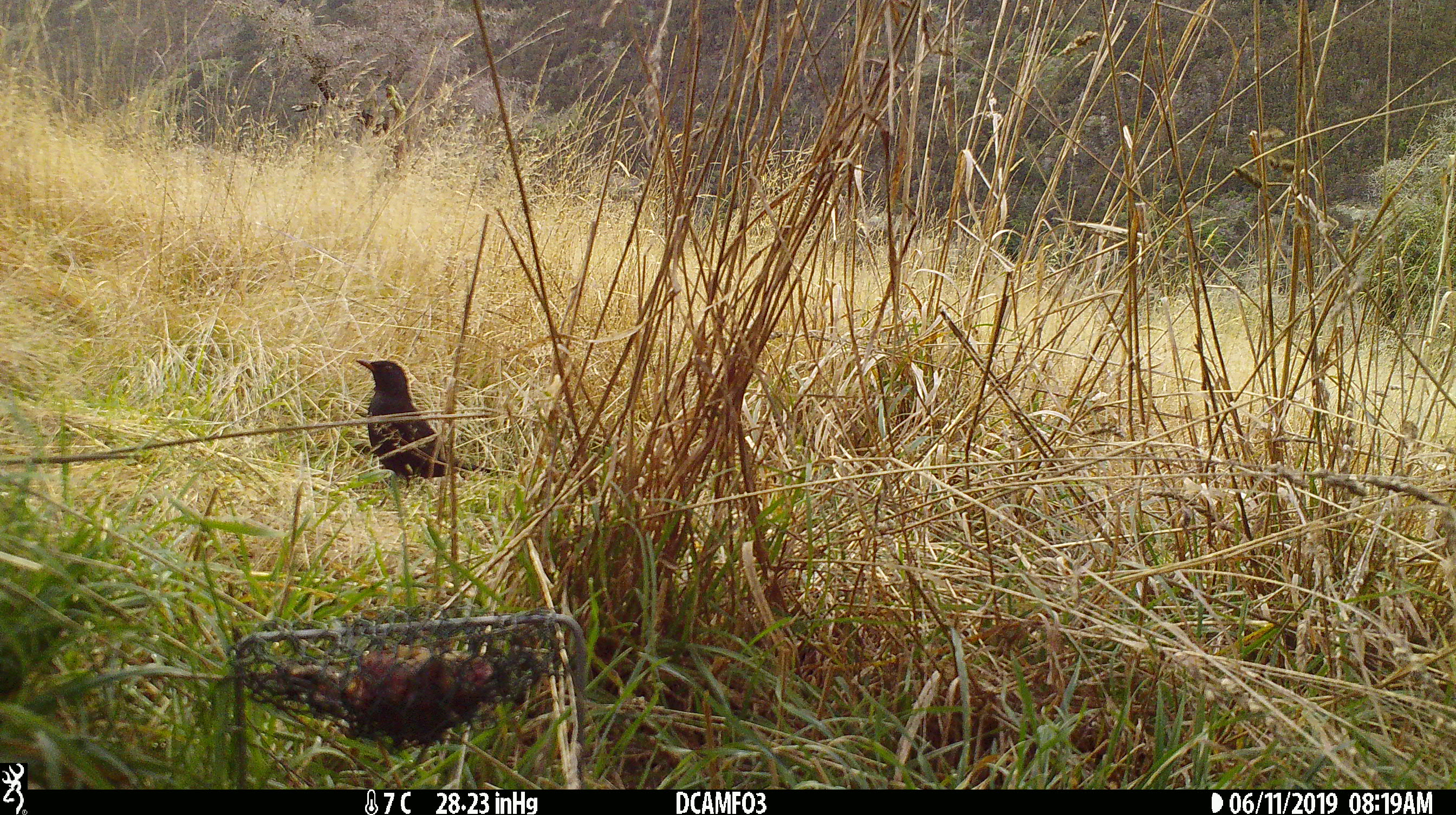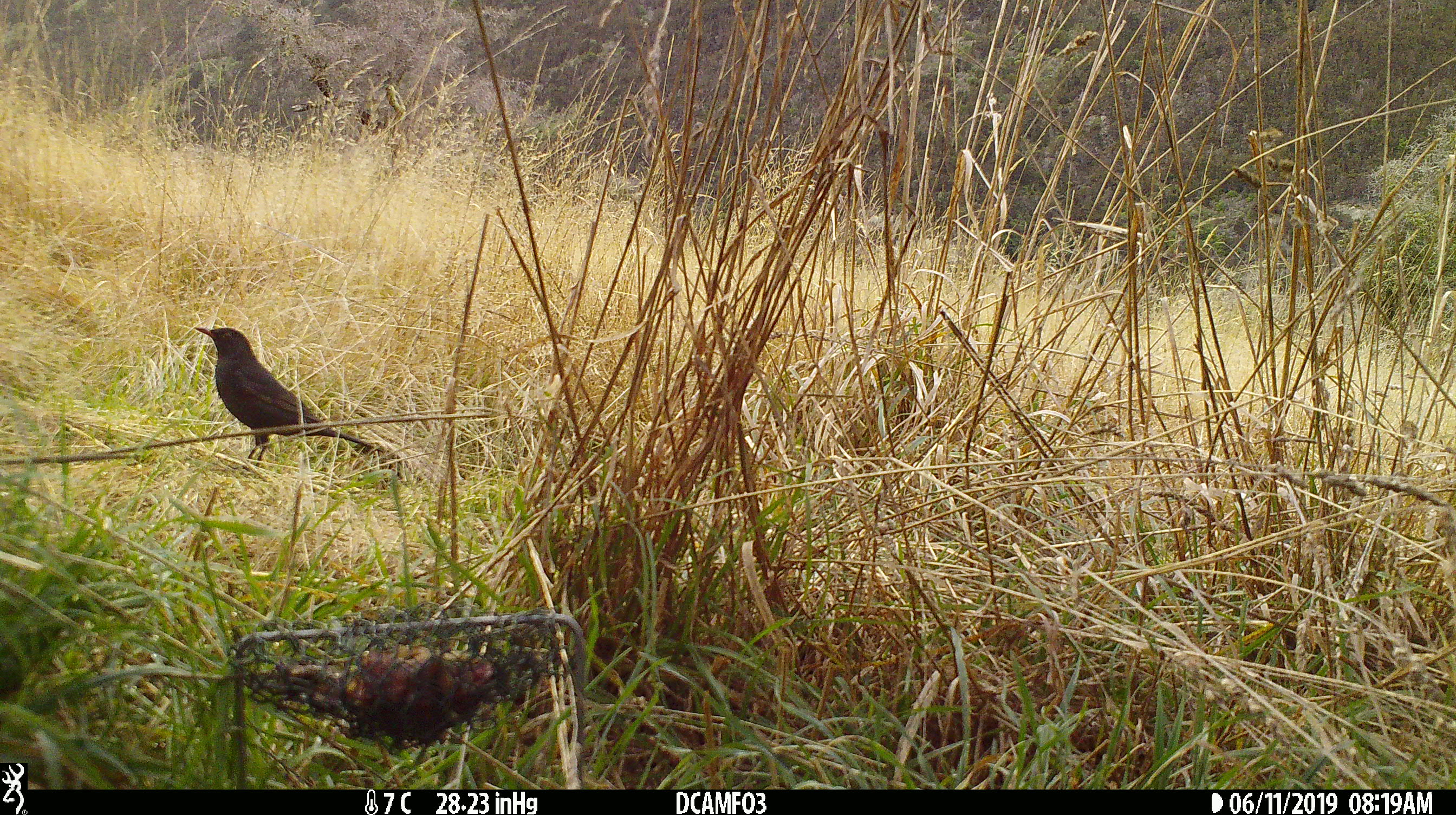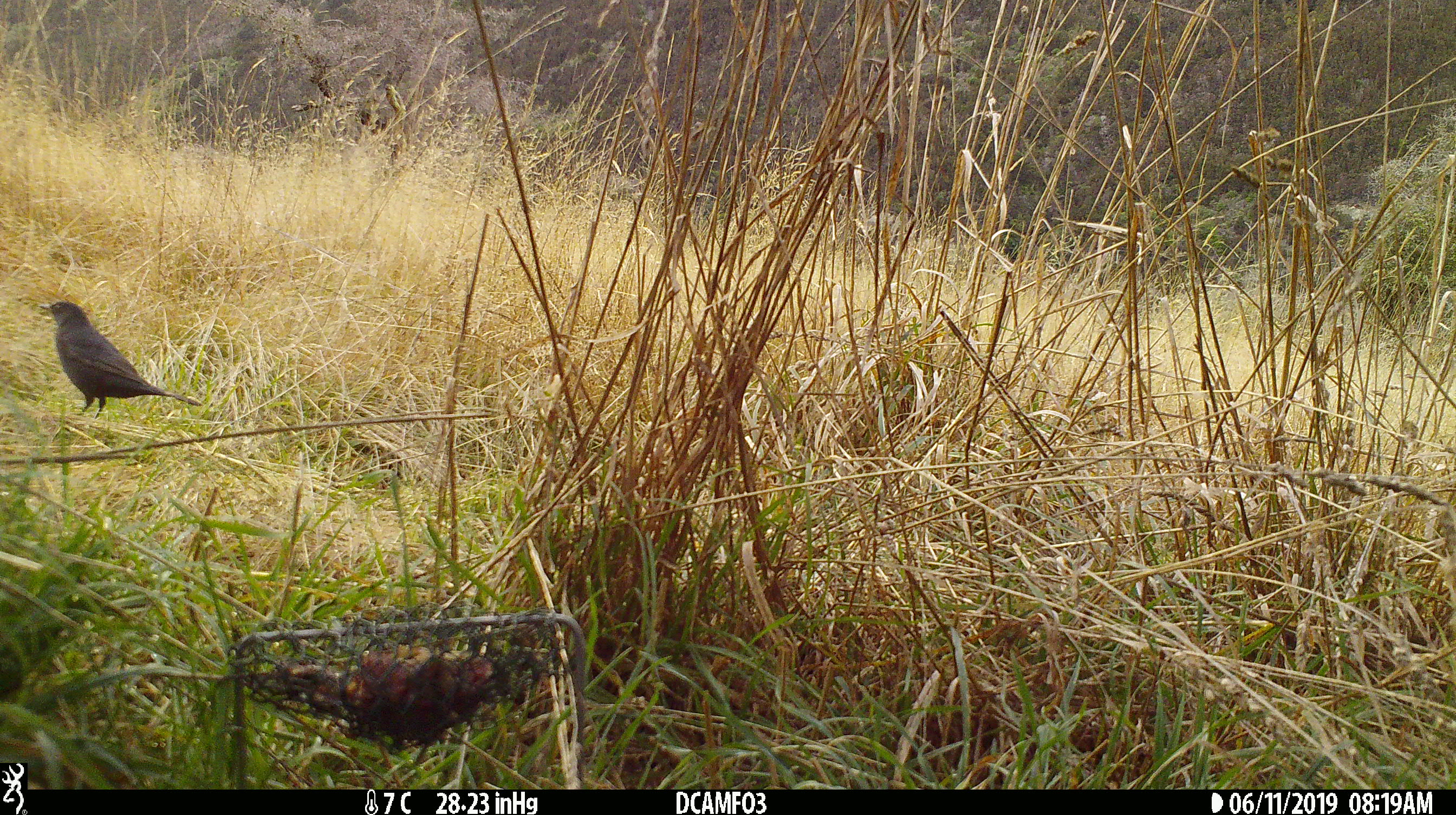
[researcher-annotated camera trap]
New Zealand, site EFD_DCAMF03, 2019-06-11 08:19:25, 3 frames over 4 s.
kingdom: Animalia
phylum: Chordata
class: Aves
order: Passeriformes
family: Turdidae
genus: Turdus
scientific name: Turdus merula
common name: eurasian blackbird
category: blackbird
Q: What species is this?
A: Blackbird (eurasian blackbird) (Turdus merula).